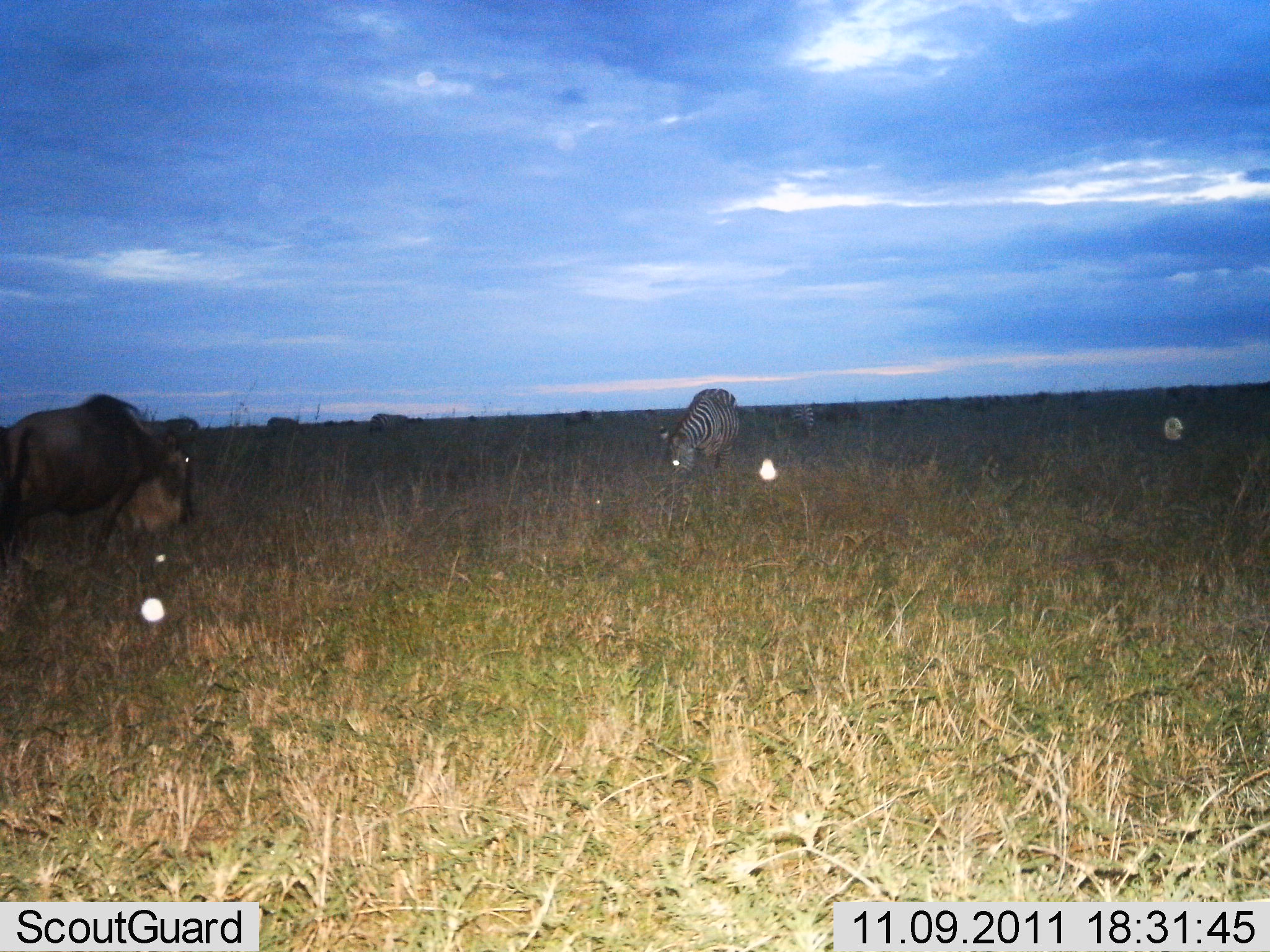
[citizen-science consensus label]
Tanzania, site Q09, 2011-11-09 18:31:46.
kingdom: Animalia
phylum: Chordata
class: Mammalia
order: Artiodactyla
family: Bovidae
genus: Connochaetes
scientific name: Connochaetes taurinus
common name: blue wildebeest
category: wildebeest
Wildebeest (blue wildebeest) (Connochaetes taurinus), count 1. Behavior (volunteer vote fractions): standing 75%, resting 0%, moving 8%, interacting 0%. Young present (vote fraction): 0%. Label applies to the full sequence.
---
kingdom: Animalia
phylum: Chordata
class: Mammalia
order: Perissodactyla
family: Equidae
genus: Equus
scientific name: Equus quagga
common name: plains zebra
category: zebra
Zebra (plains zebra) (Equus quagga), count 1. Behavior (volunteer vote fractions): standing 45%, resting 0%, moving 0%, interacting 0%. Young present (vote fraction): 0%. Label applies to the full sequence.